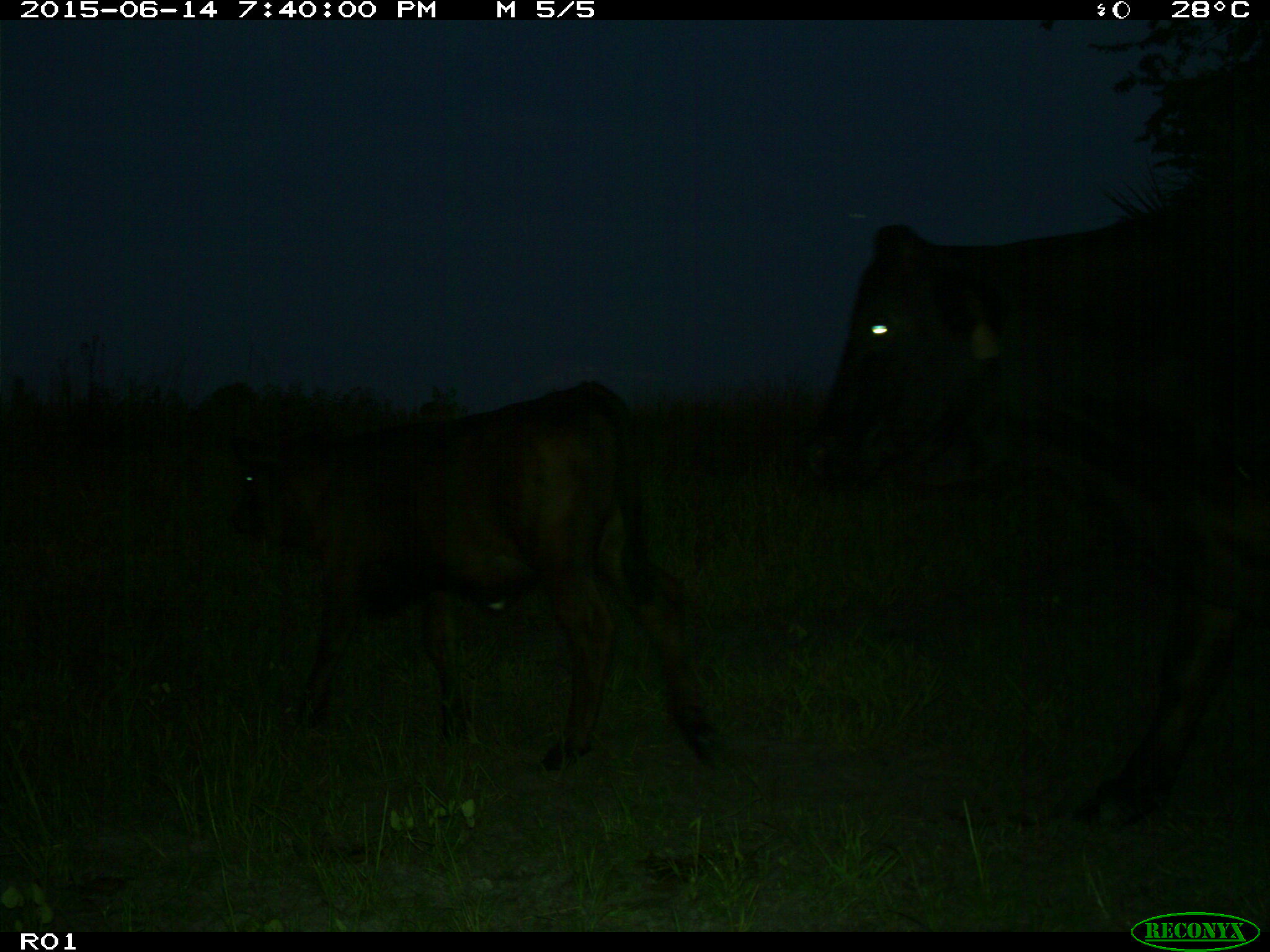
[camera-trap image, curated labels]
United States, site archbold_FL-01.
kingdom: Animalia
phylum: Chordata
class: Mammalia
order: Artiodactyla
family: Bovidae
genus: Bos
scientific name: Bos taurus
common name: domestic cow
Bos taurus (domestic cow).